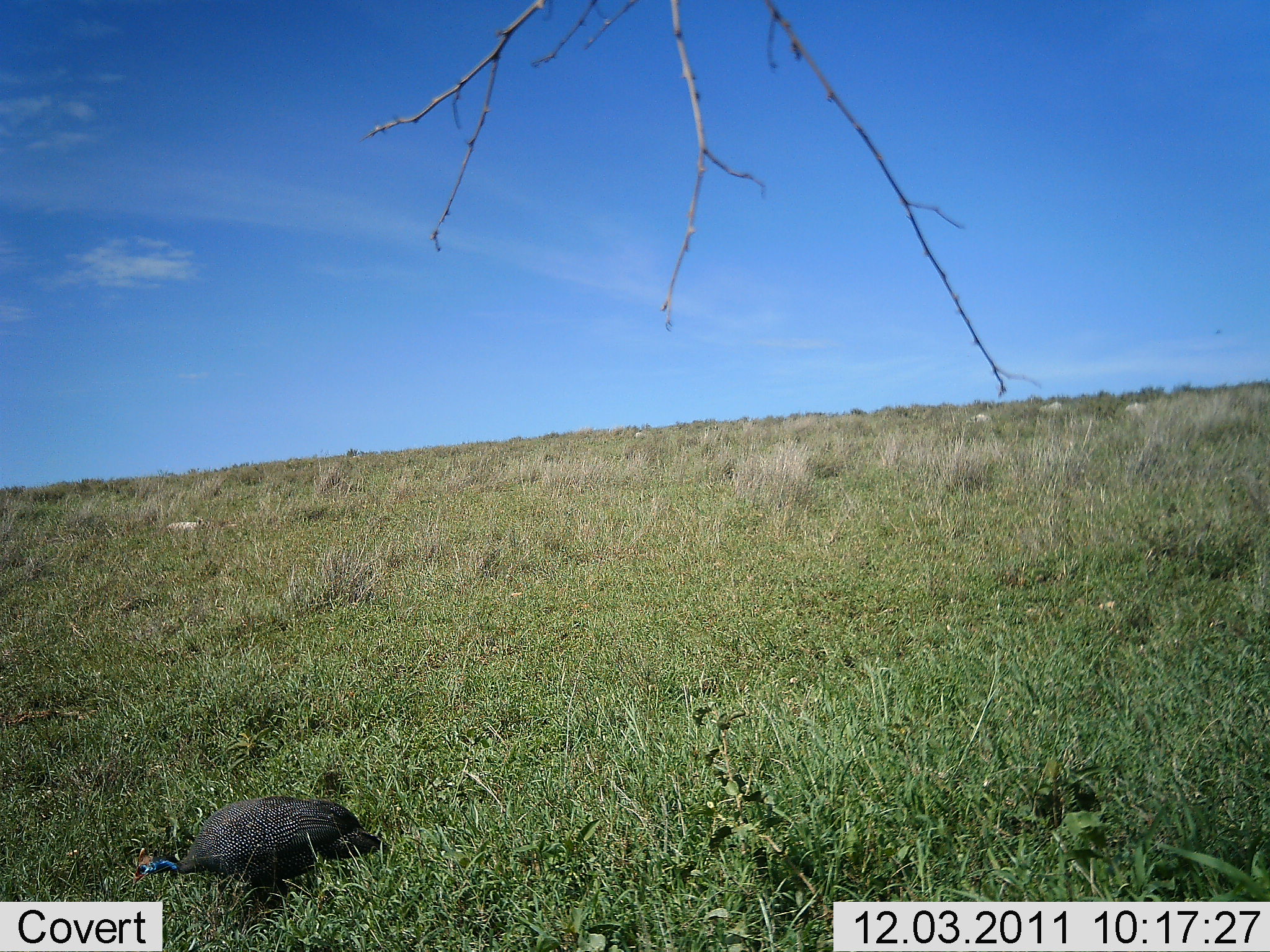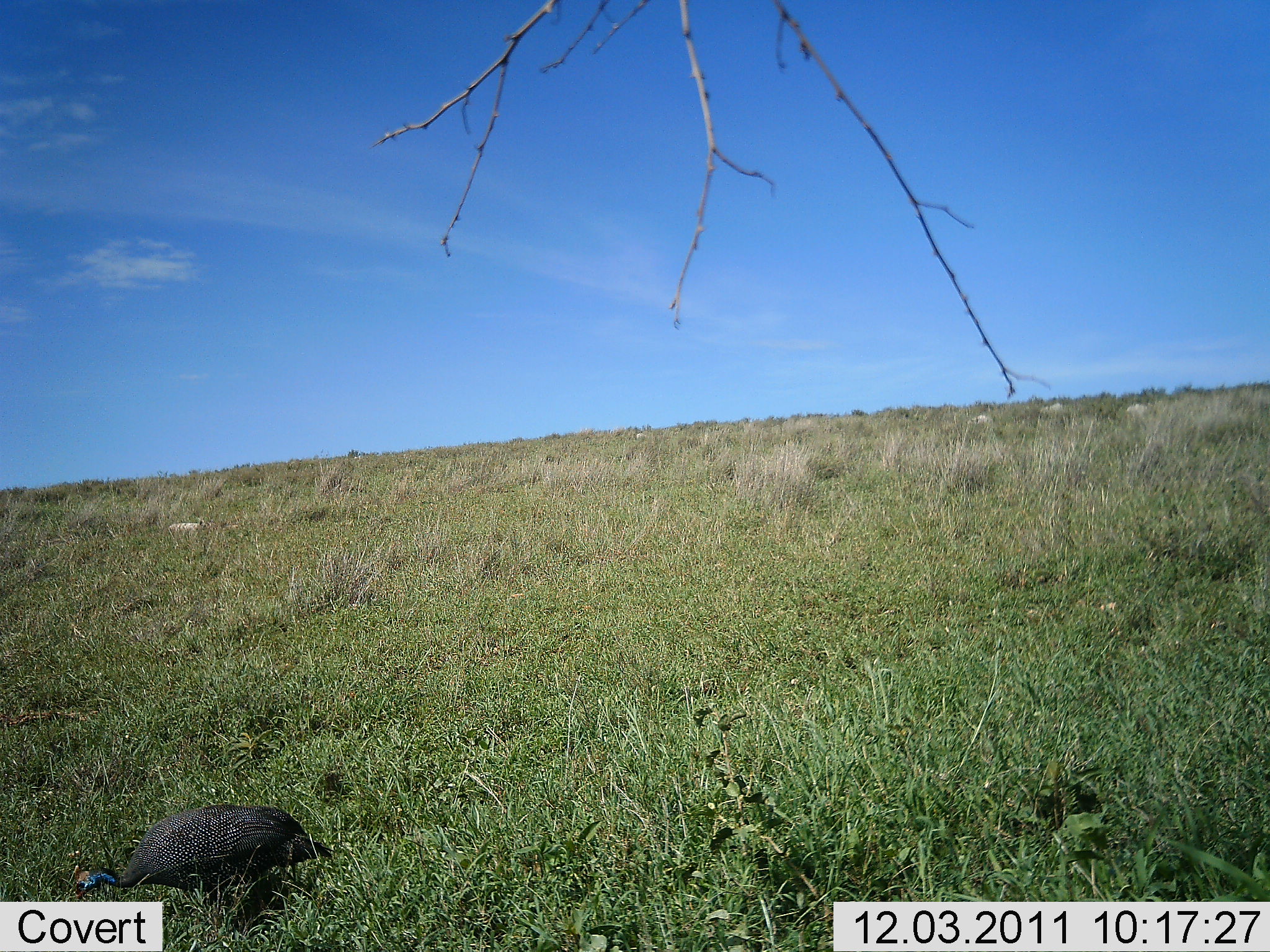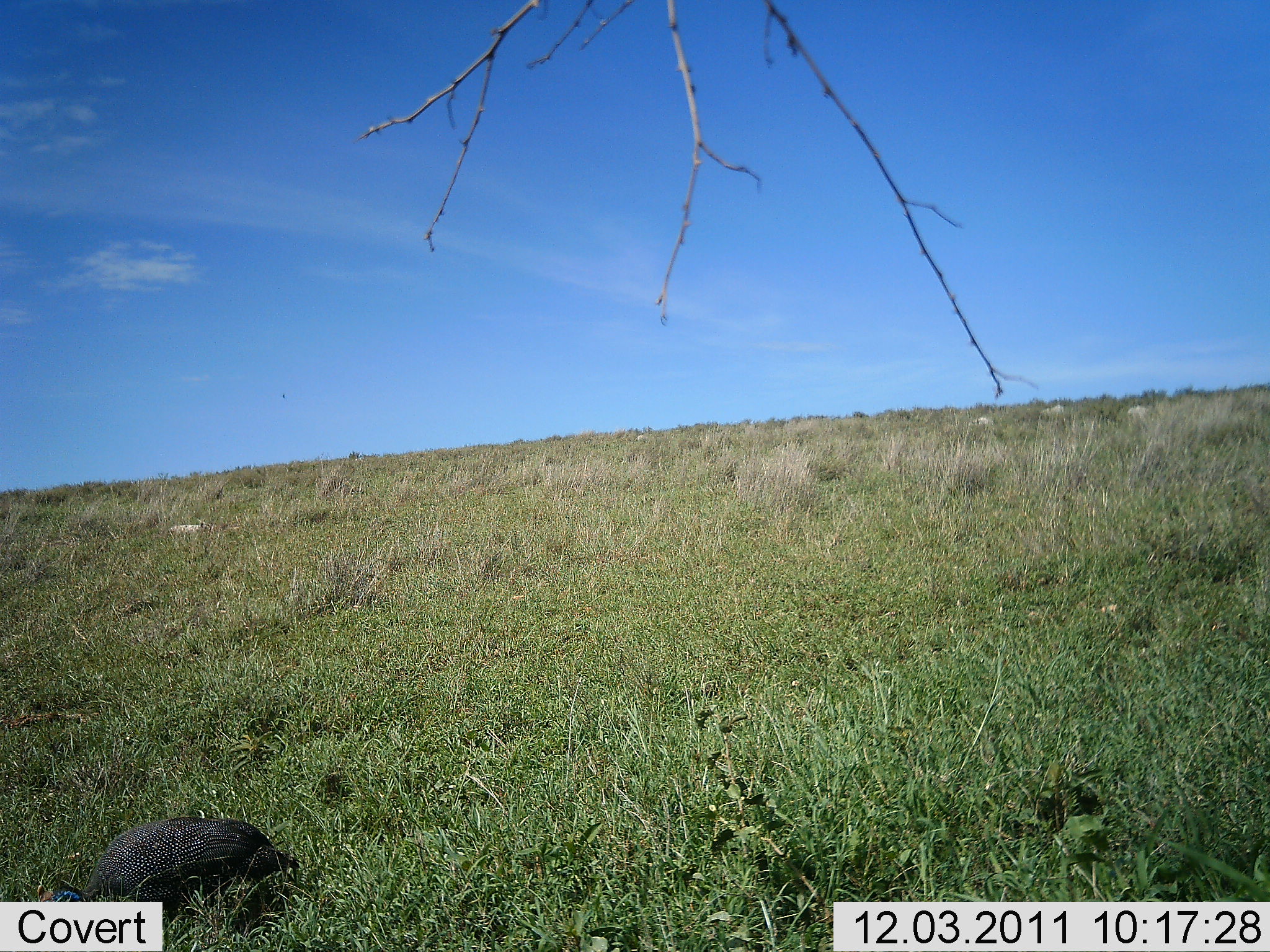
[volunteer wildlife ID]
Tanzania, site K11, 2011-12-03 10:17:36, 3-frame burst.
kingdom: Animalia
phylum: Chordata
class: Aves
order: Galliformes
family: Numididae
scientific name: Numididae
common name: guinea fowl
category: guineafowl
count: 1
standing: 8%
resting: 0%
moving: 69%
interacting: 0%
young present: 0%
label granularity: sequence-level